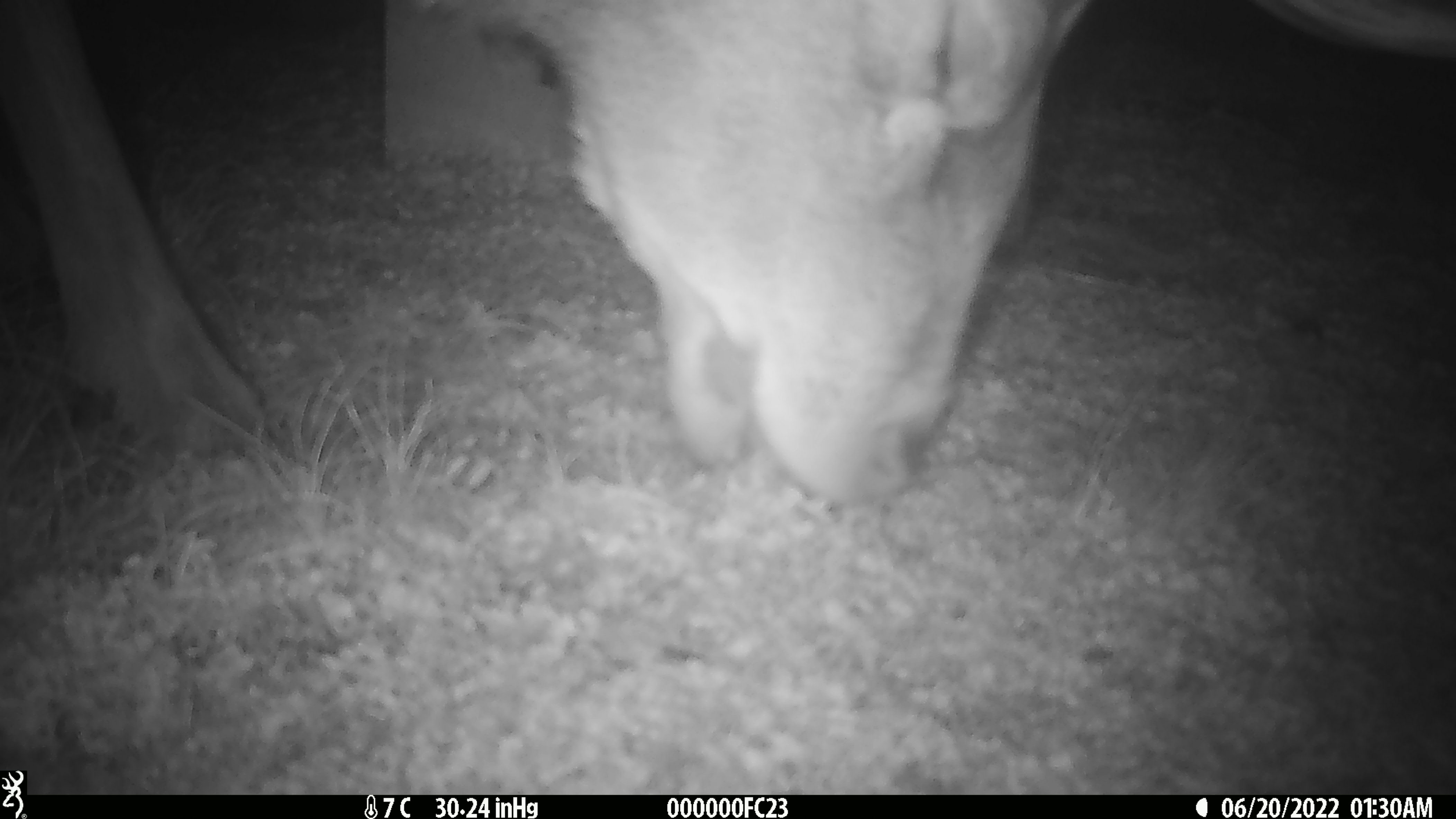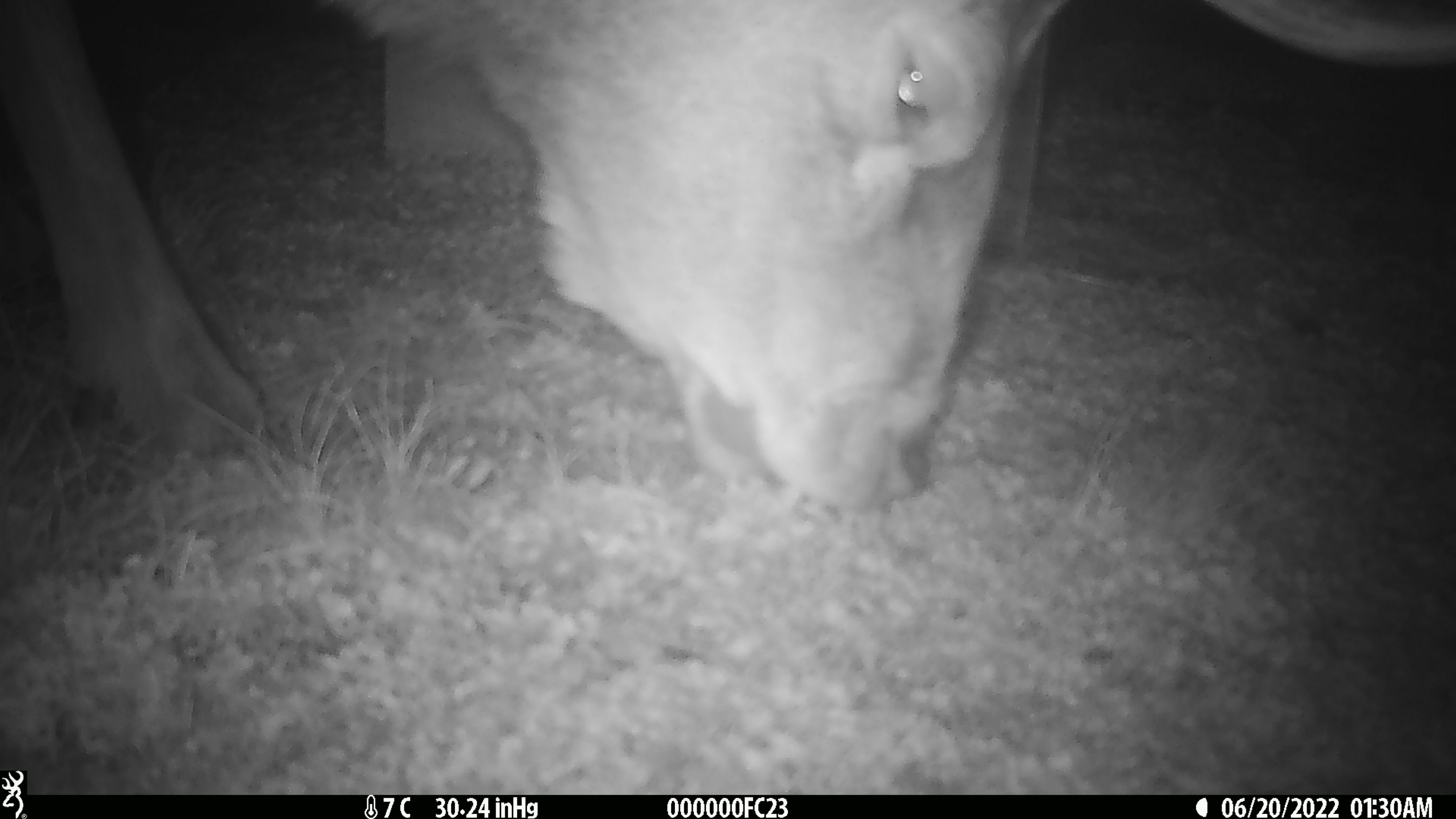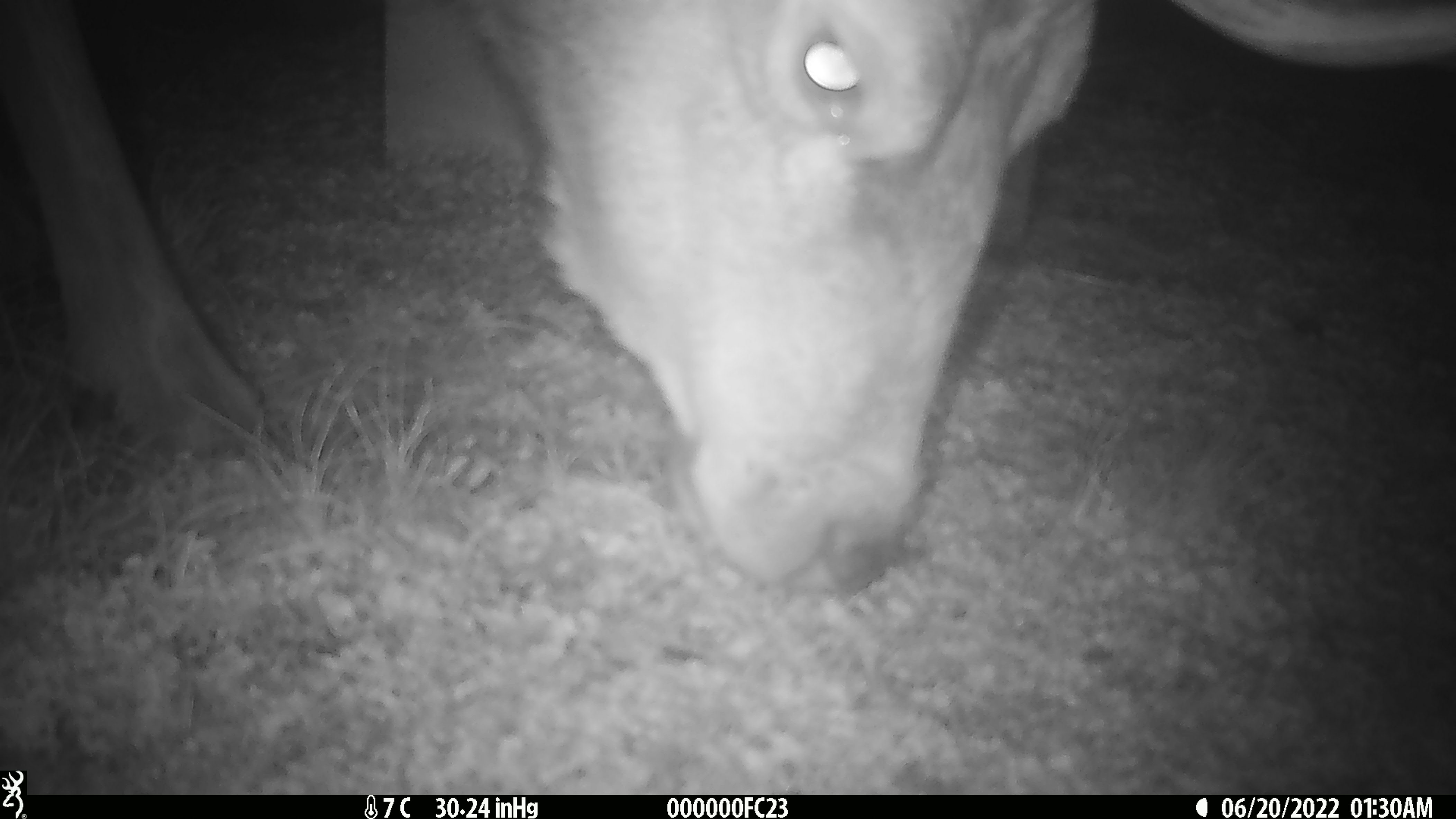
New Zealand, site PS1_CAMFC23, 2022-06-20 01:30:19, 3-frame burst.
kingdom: Animalia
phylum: Chordata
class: Mammalia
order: Artiodactyla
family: Cervidae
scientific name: Cervidae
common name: deer